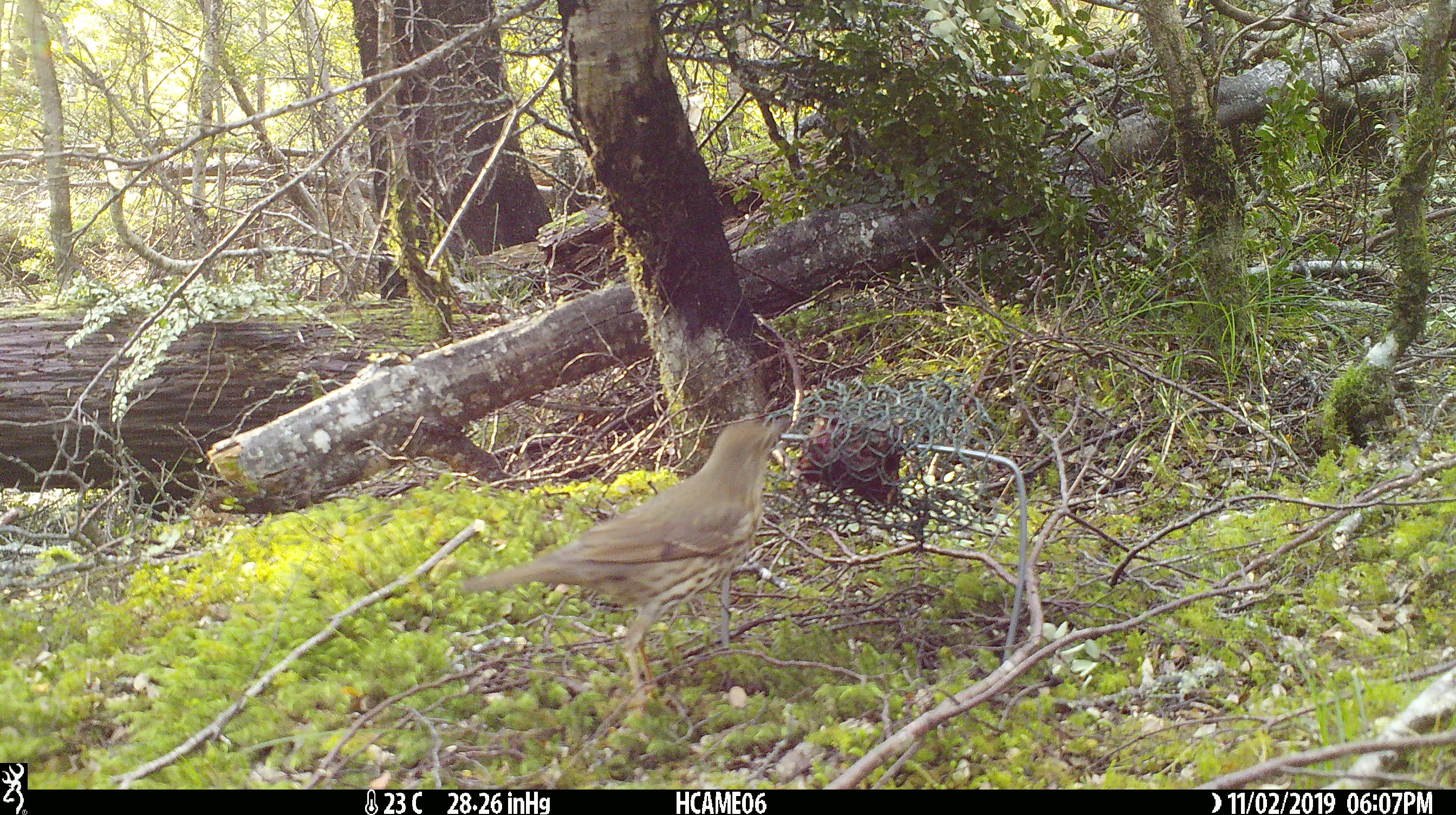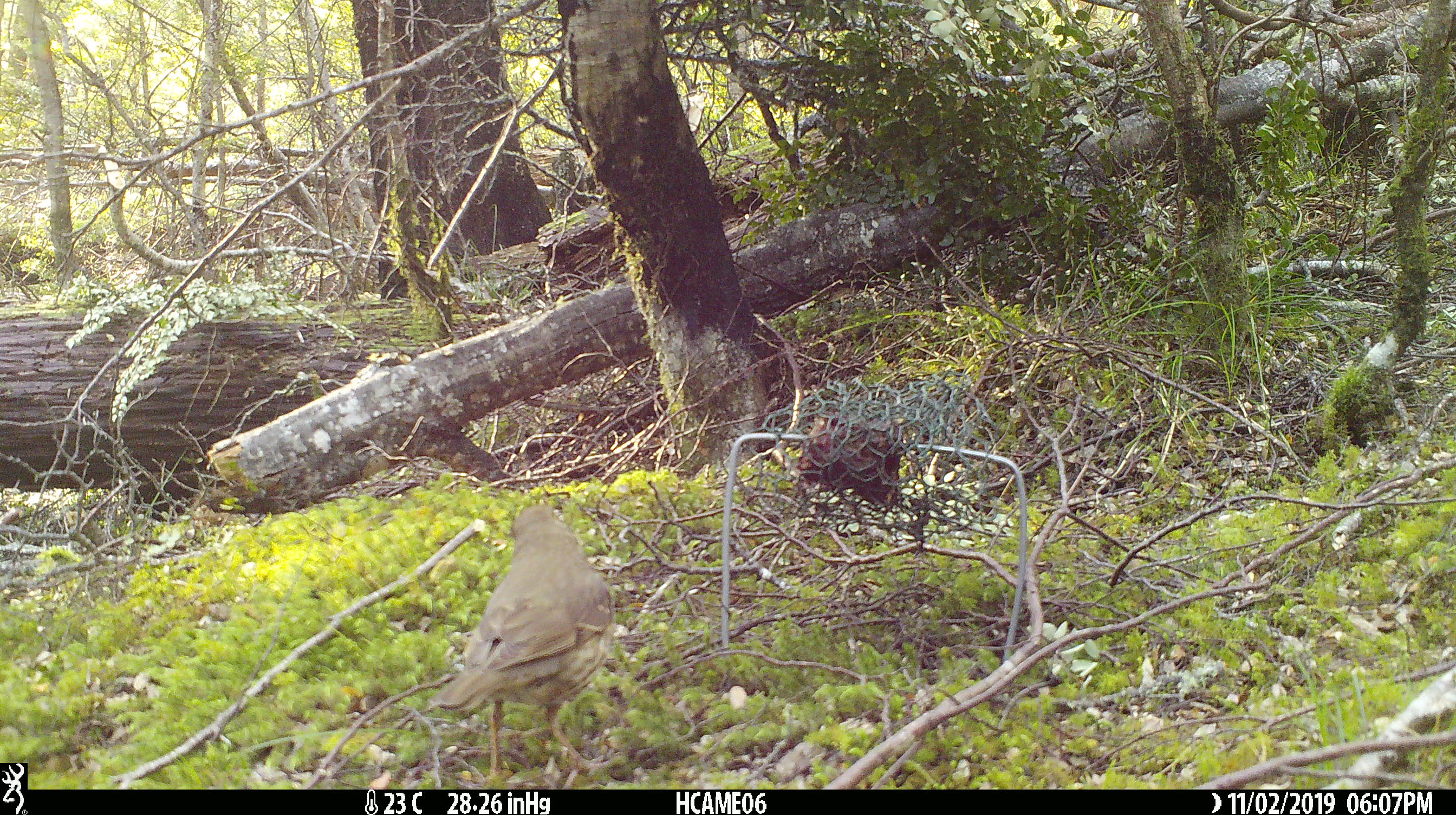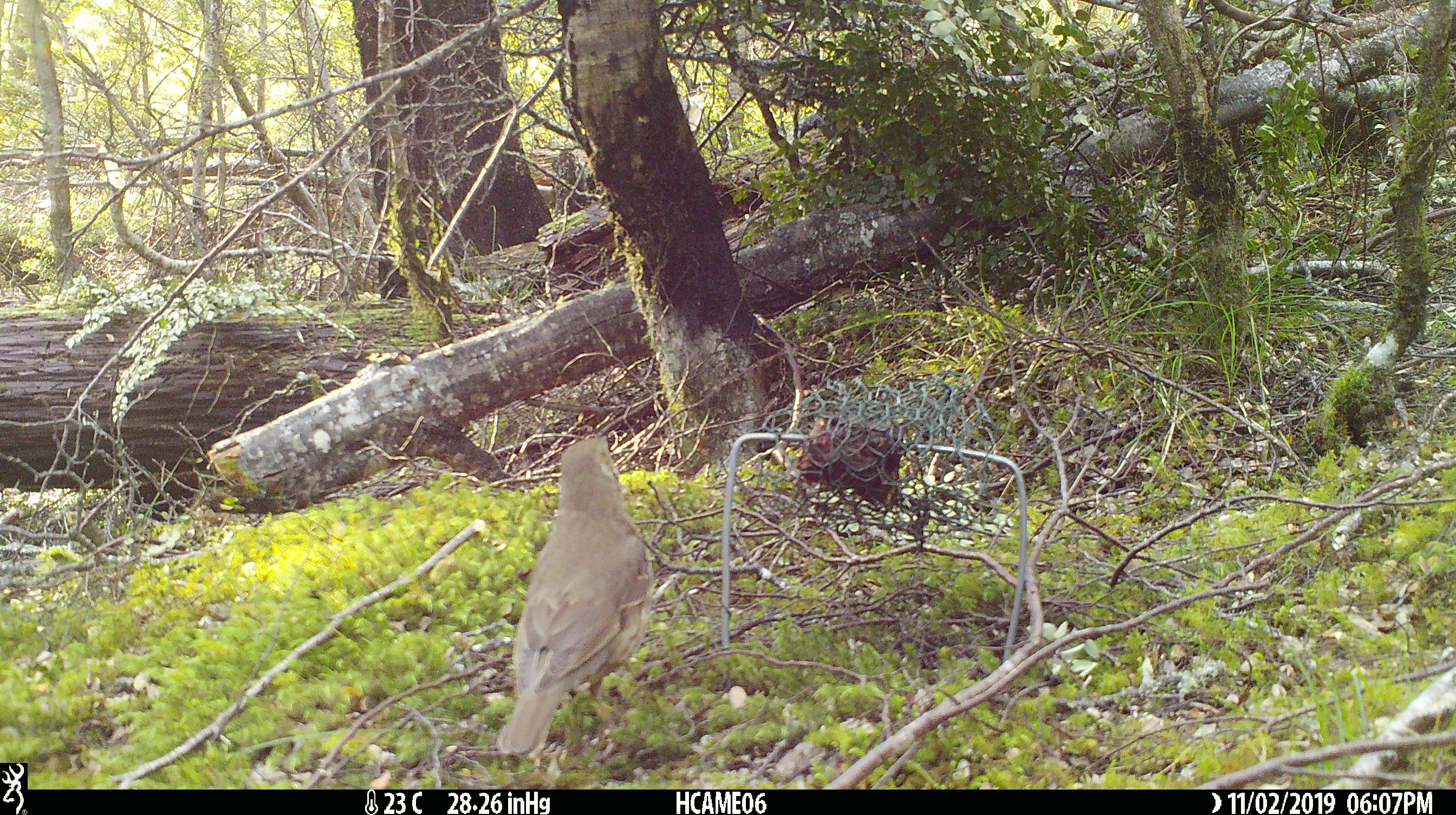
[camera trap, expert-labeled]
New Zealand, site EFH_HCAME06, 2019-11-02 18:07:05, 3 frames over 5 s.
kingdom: Animalia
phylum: Chordata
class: Aves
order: Passeriformes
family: Turdidae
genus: Turdus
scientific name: Turdus philomelos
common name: song thrush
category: thrush